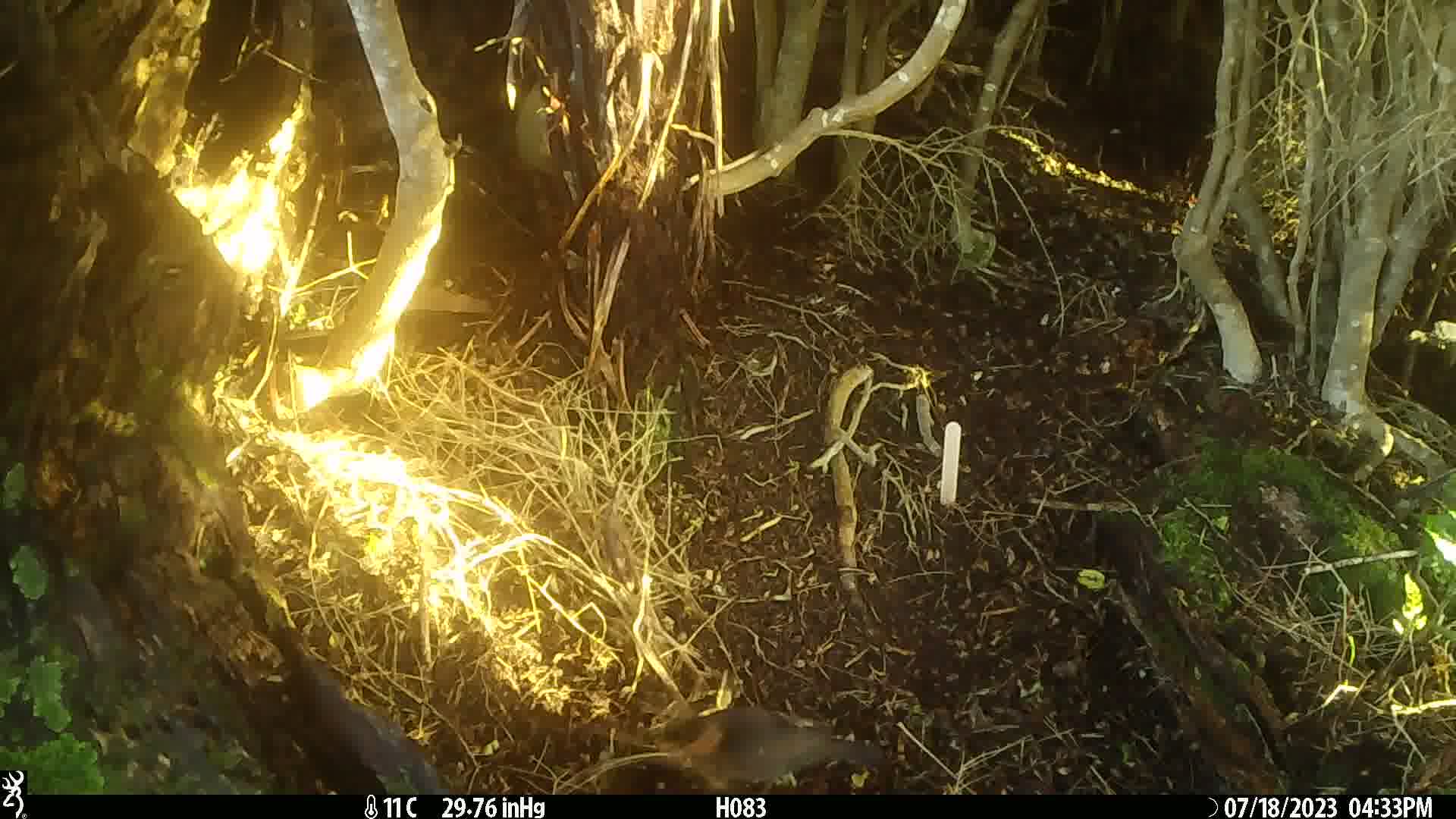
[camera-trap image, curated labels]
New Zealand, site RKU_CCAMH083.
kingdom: Animalia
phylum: Chordata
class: Aves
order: Passeriformes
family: Turdidae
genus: Turdus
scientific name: Turdus merula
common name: eurasian blackbird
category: blackbird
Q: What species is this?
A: Blackbird (eurasian blackbird) (Turdus merula).